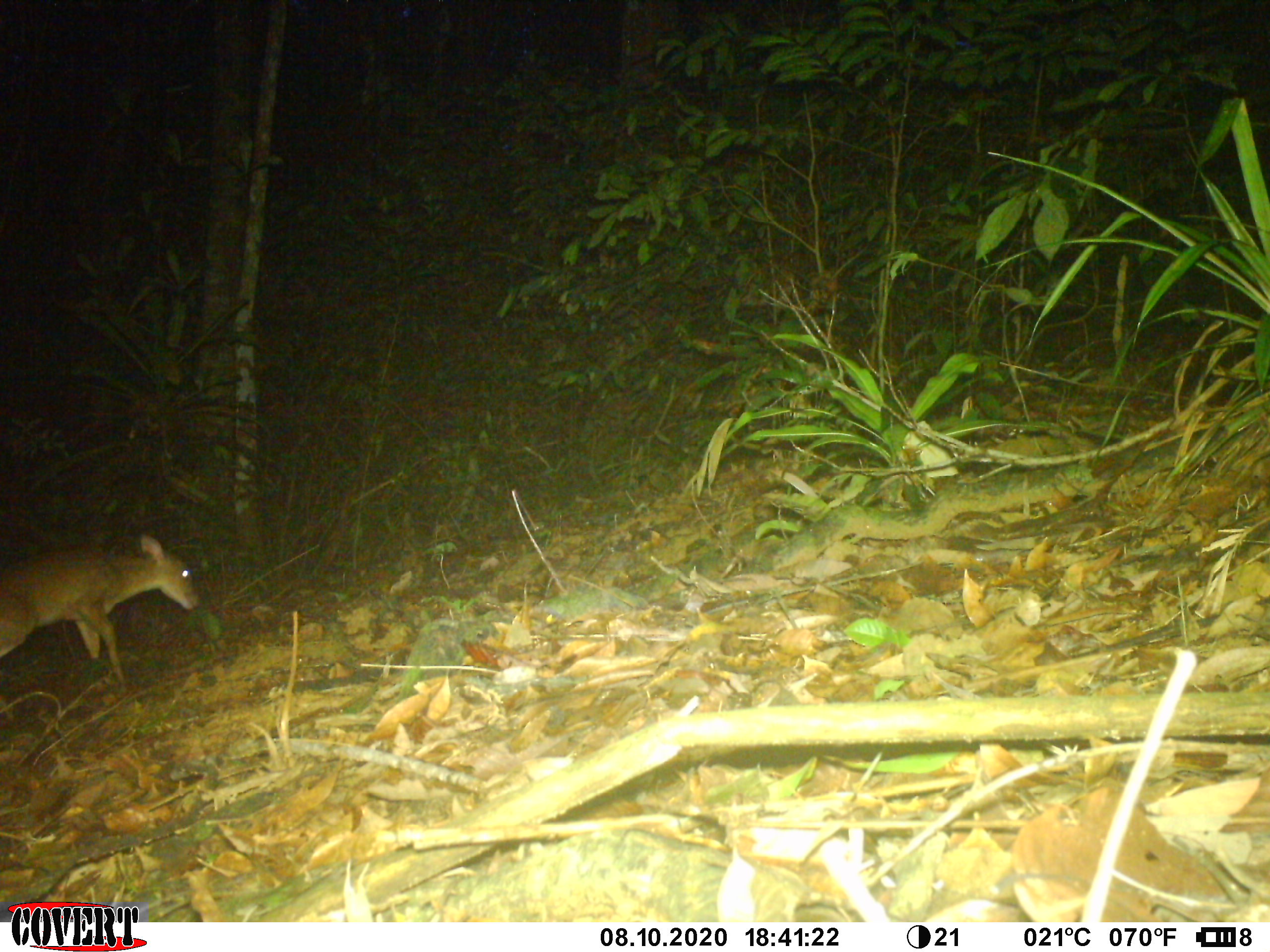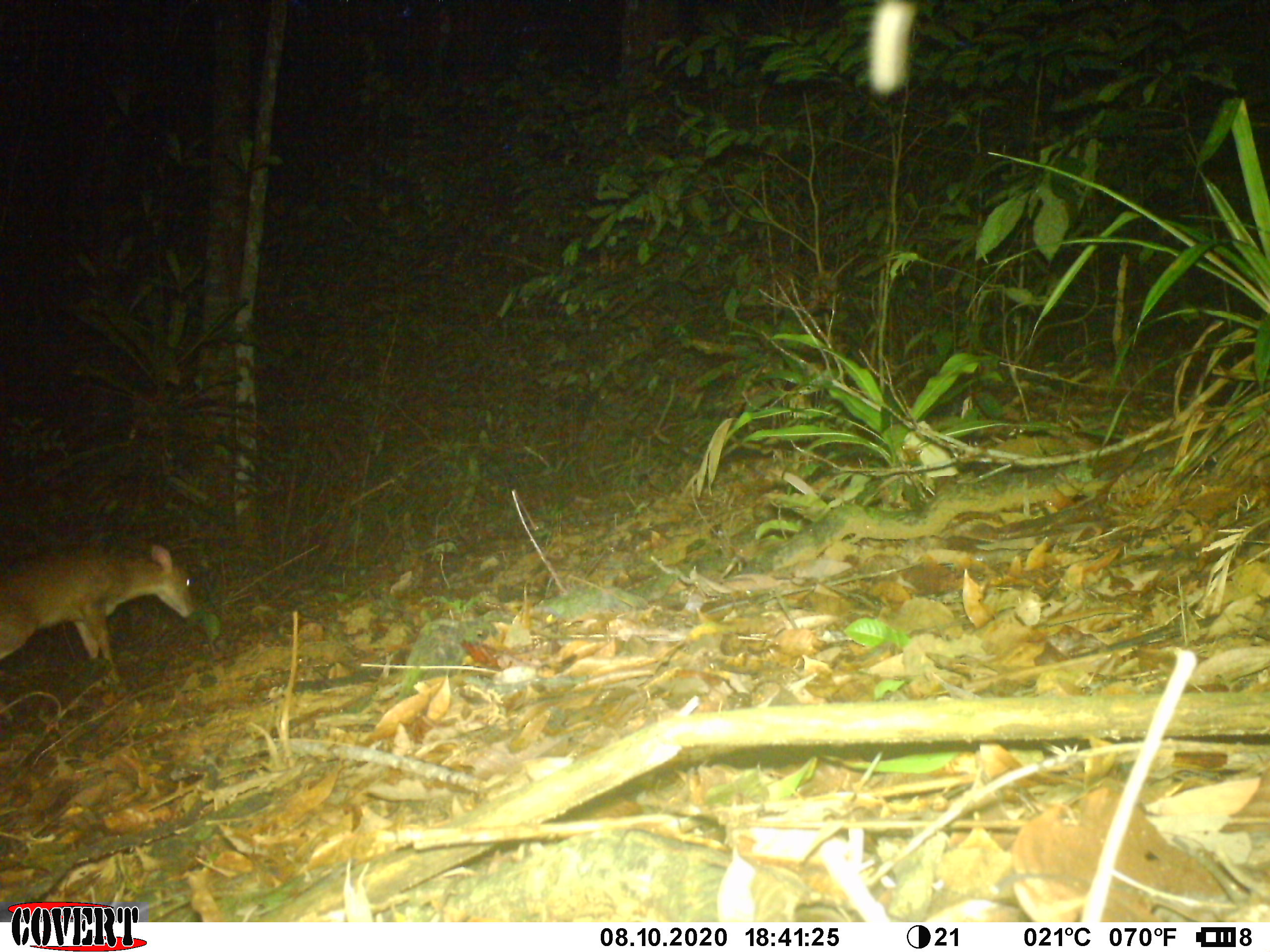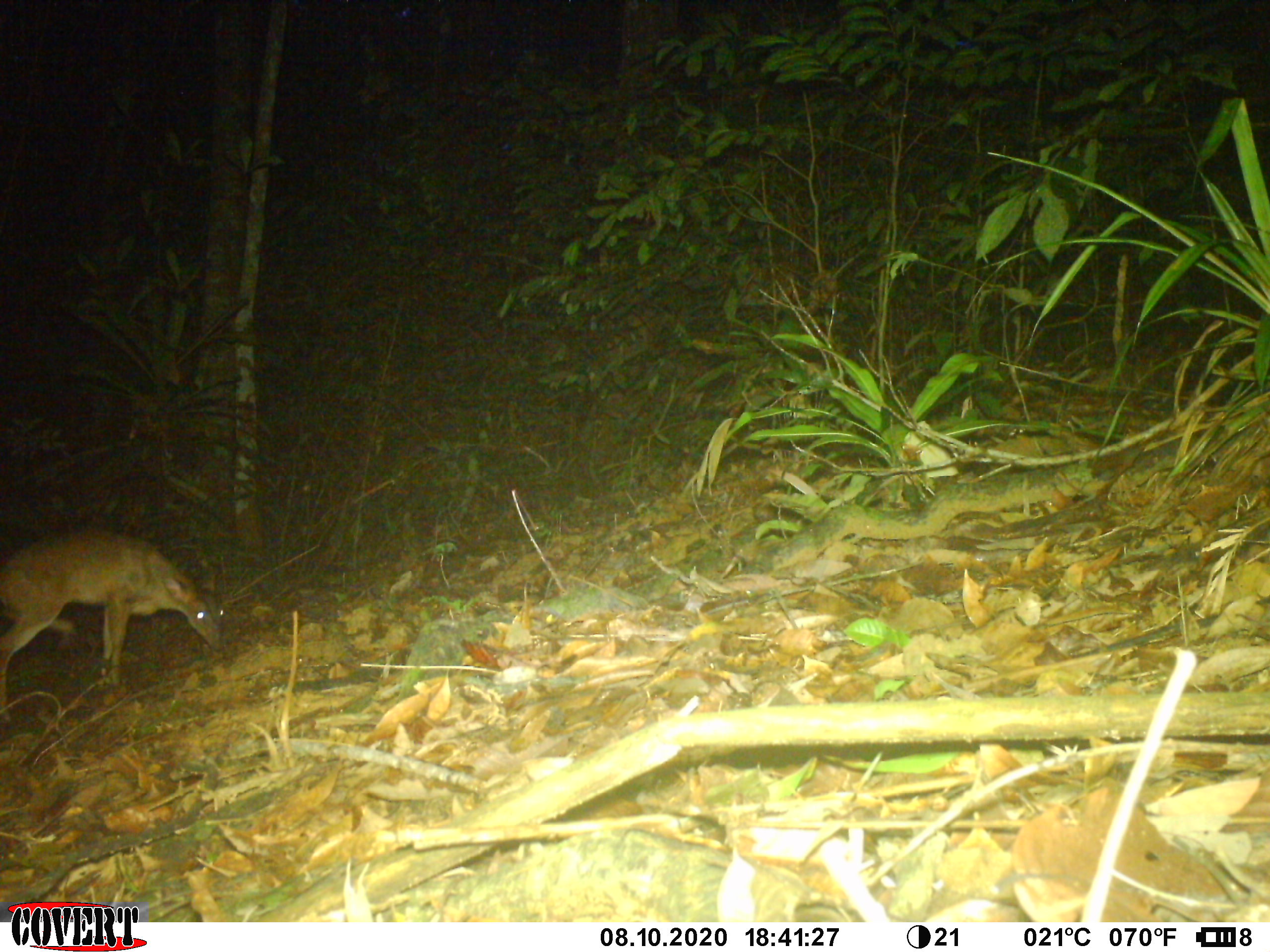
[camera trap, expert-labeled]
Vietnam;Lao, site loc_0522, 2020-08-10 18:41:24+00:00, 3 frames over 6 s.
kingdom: Animalia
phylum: Chordata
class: Mammalia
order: Artiodactyla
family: Cervidae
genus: Muntiacus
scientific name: Muntiacus vuquangensis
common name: large-antlered muntjac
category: large antlered muntjac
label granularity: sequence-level